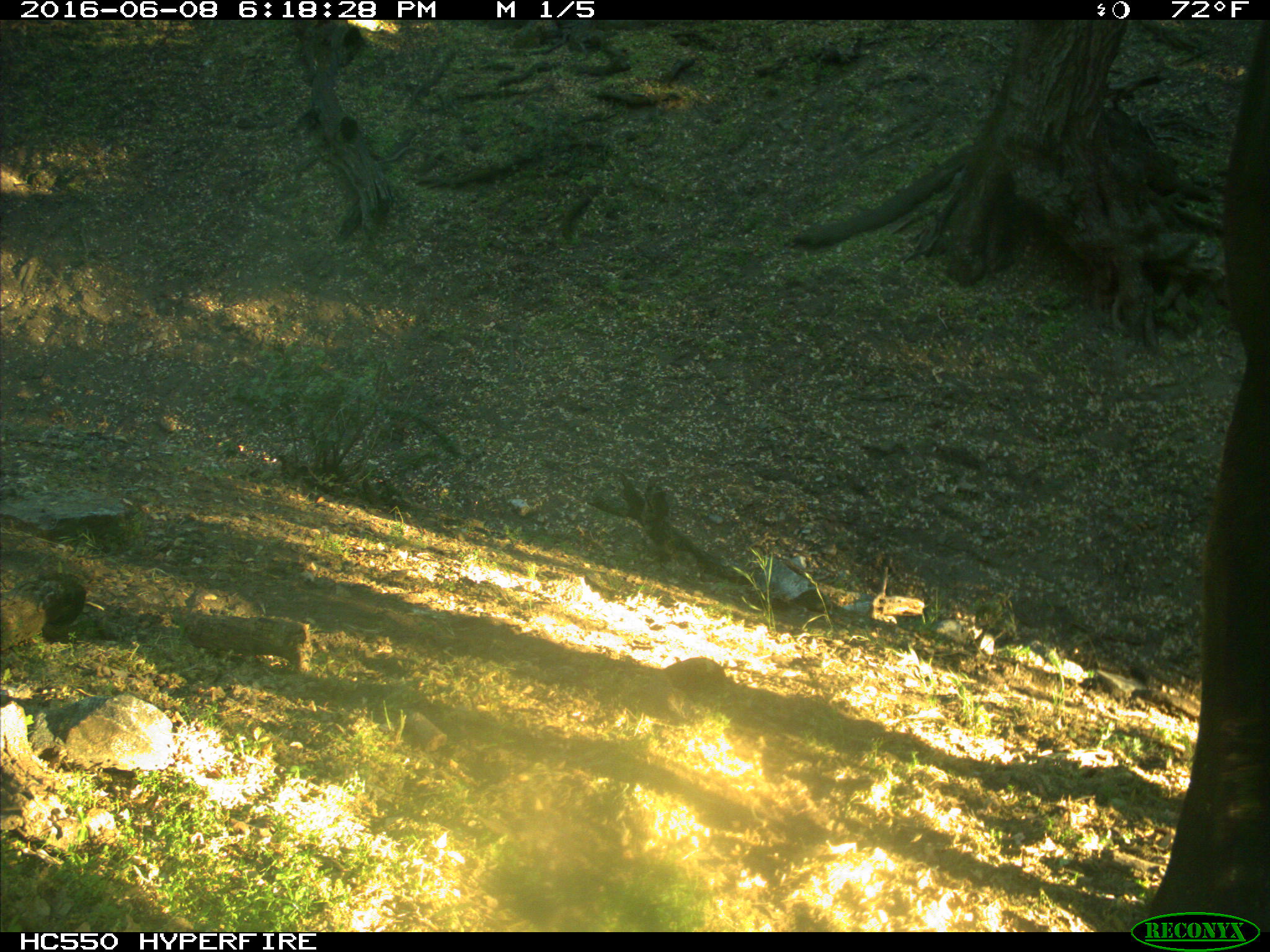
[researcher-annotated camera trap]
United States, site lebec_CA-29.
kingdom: Animalia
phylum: Chordata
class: Mammalia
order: Artiodactyla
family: Bovidae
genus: Bos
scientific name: Bos taurus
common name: domestic cow